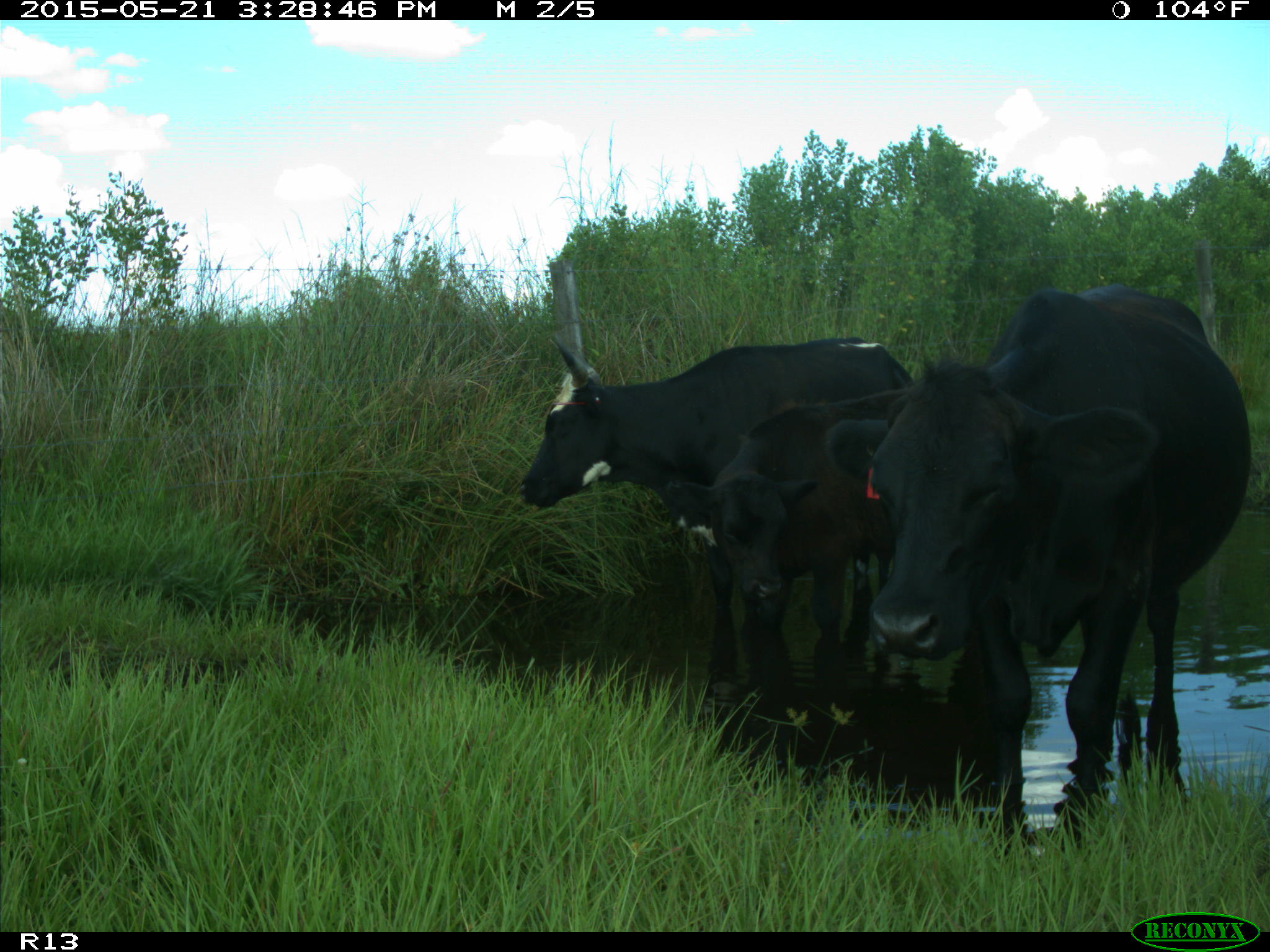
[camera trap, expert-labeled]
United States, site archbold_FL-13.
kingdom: Animalia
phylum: Chordata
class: Mammalia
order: Artiodactyla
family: Bovidae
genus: Bos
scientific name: Bos taurus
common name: domestic cow